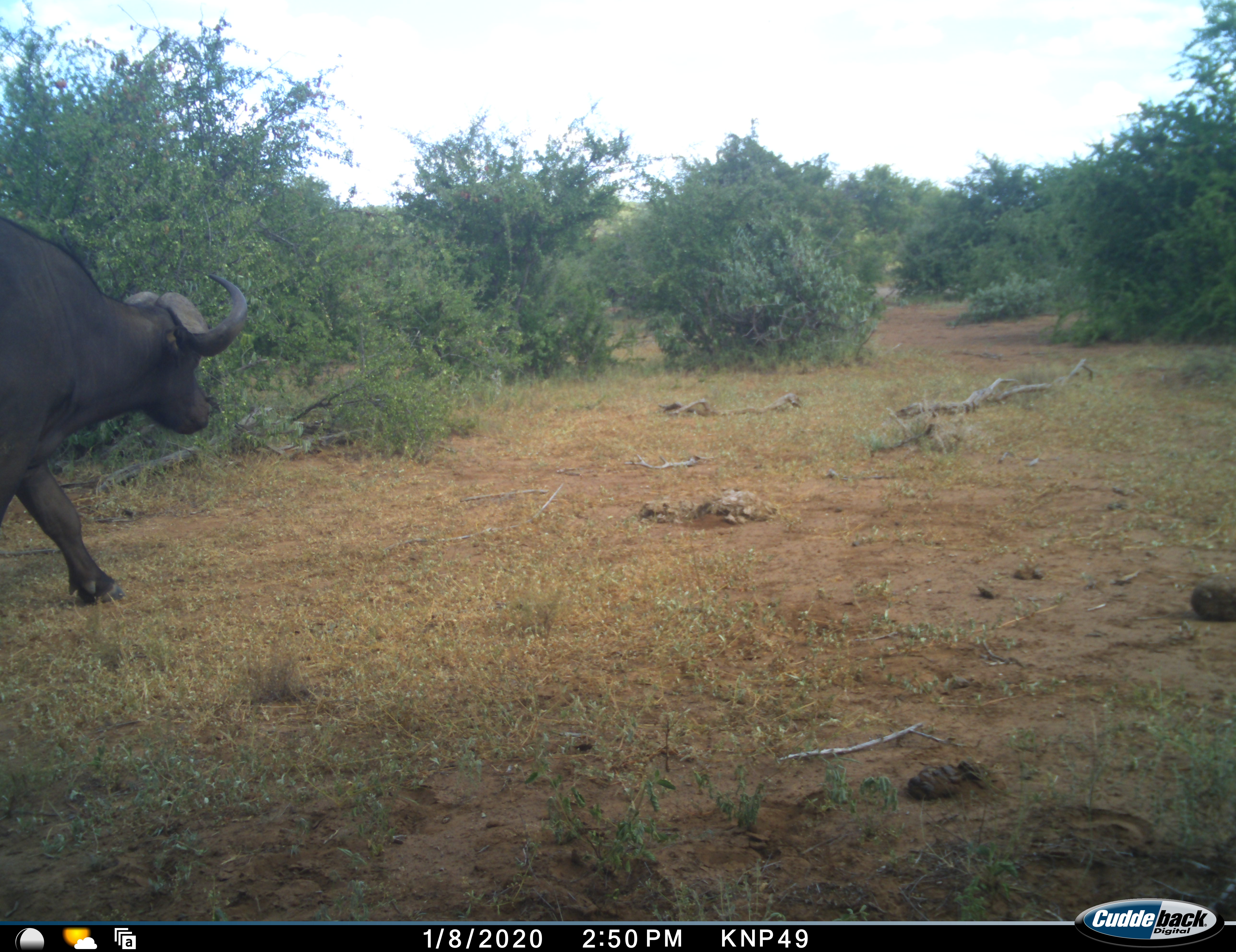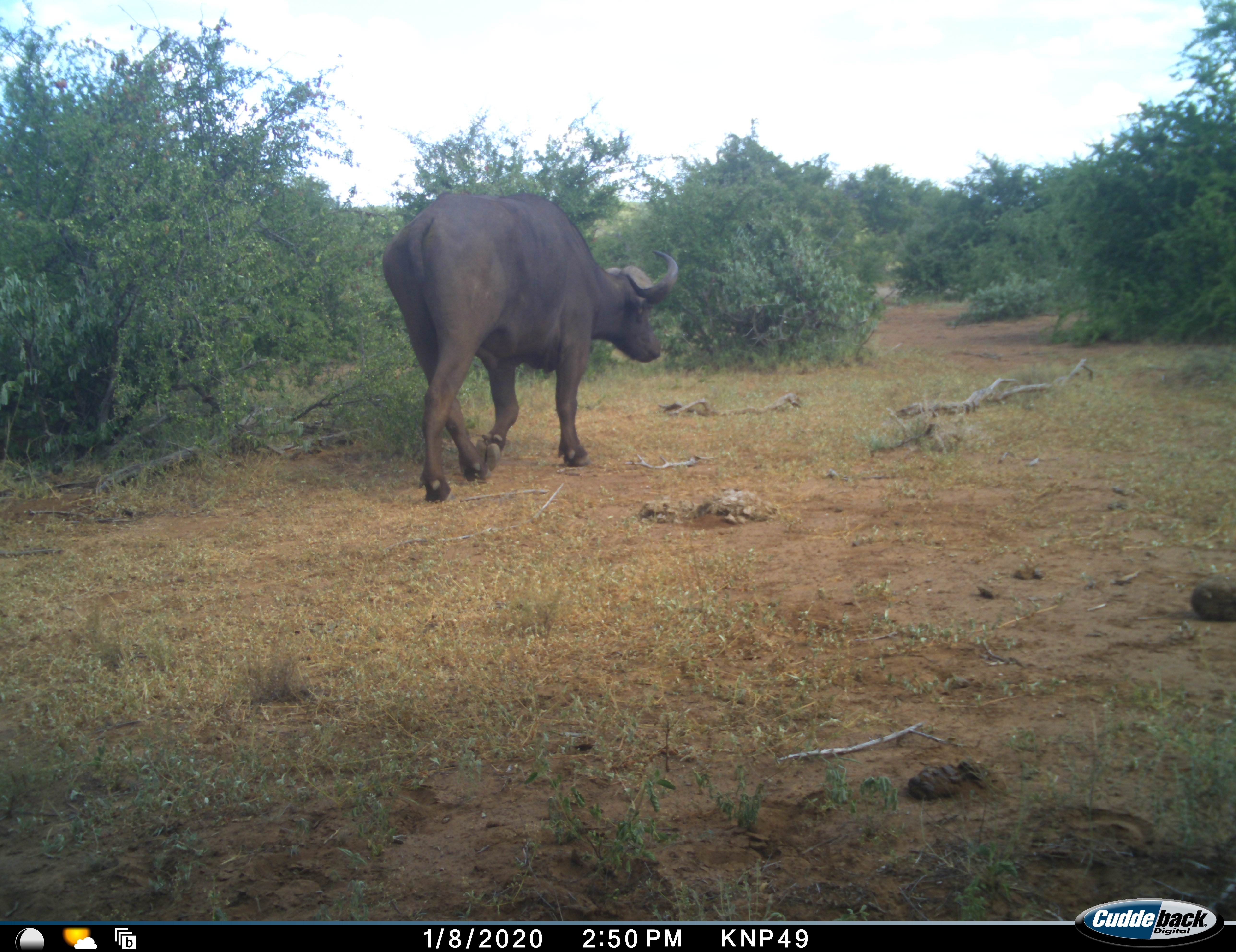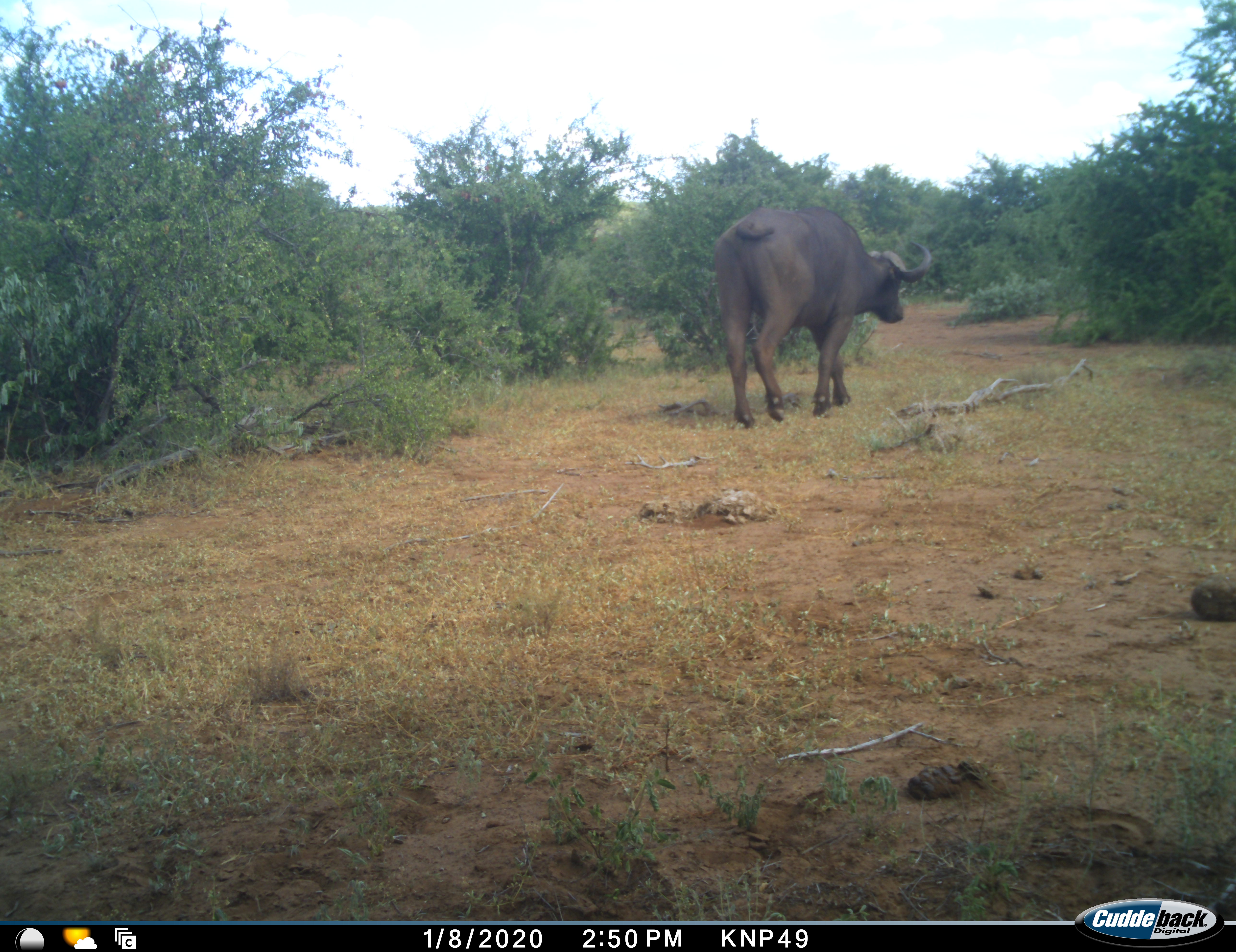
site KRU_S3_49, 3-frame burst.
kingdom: Animalia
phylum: Chordata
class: Mammalia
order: Artiodactyla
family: Bovidae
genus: Syncerus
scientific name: Syncerus caffer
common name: african buffalo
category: buffalo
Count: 1.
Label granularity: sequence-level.